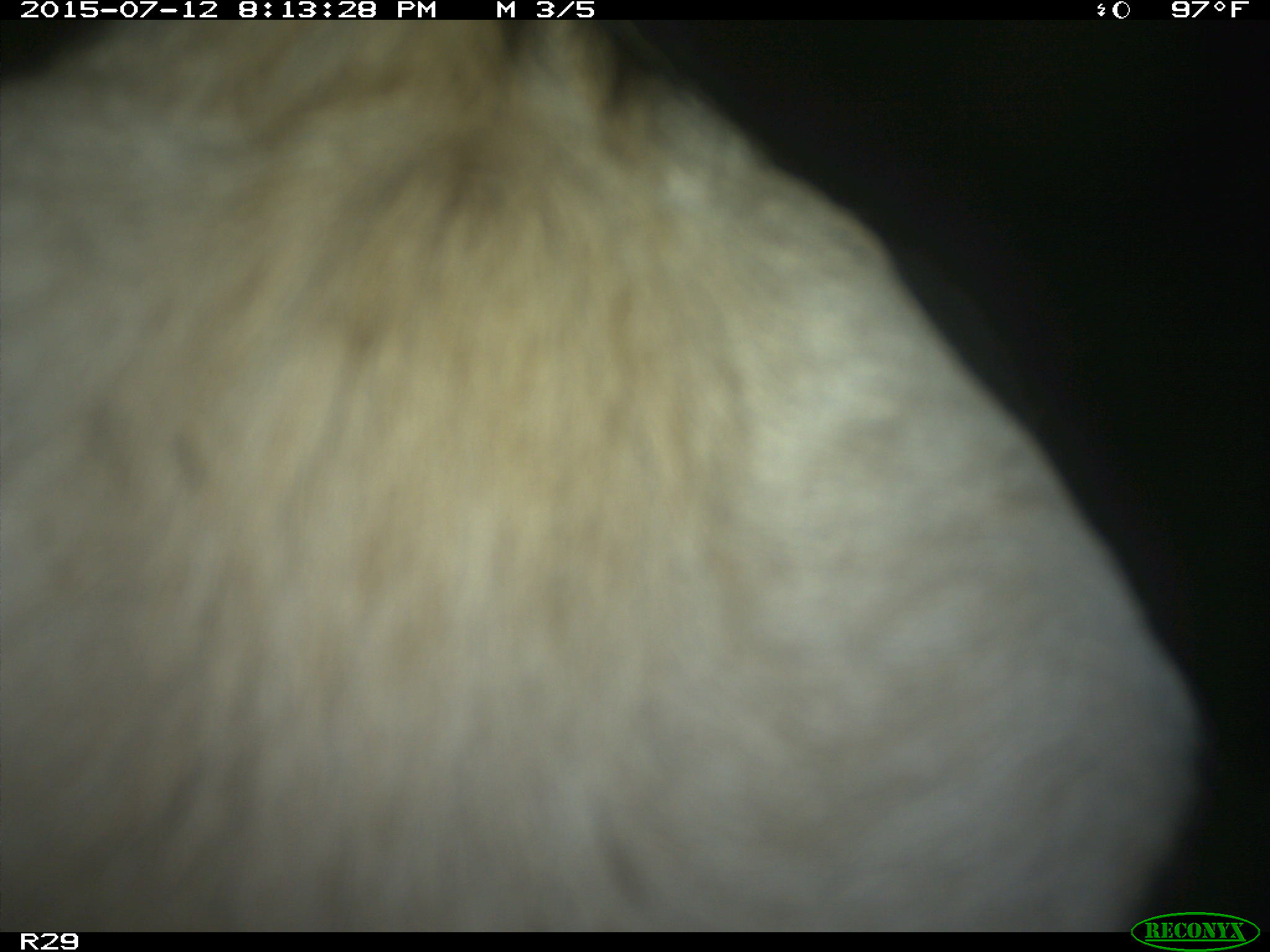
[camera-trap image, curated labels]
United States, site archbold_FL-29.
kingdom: Animalia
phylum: Chordata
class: Mammalia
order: Artiodactyla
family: Bovidae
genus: Bos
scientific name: Bos taurus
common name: domestic cow